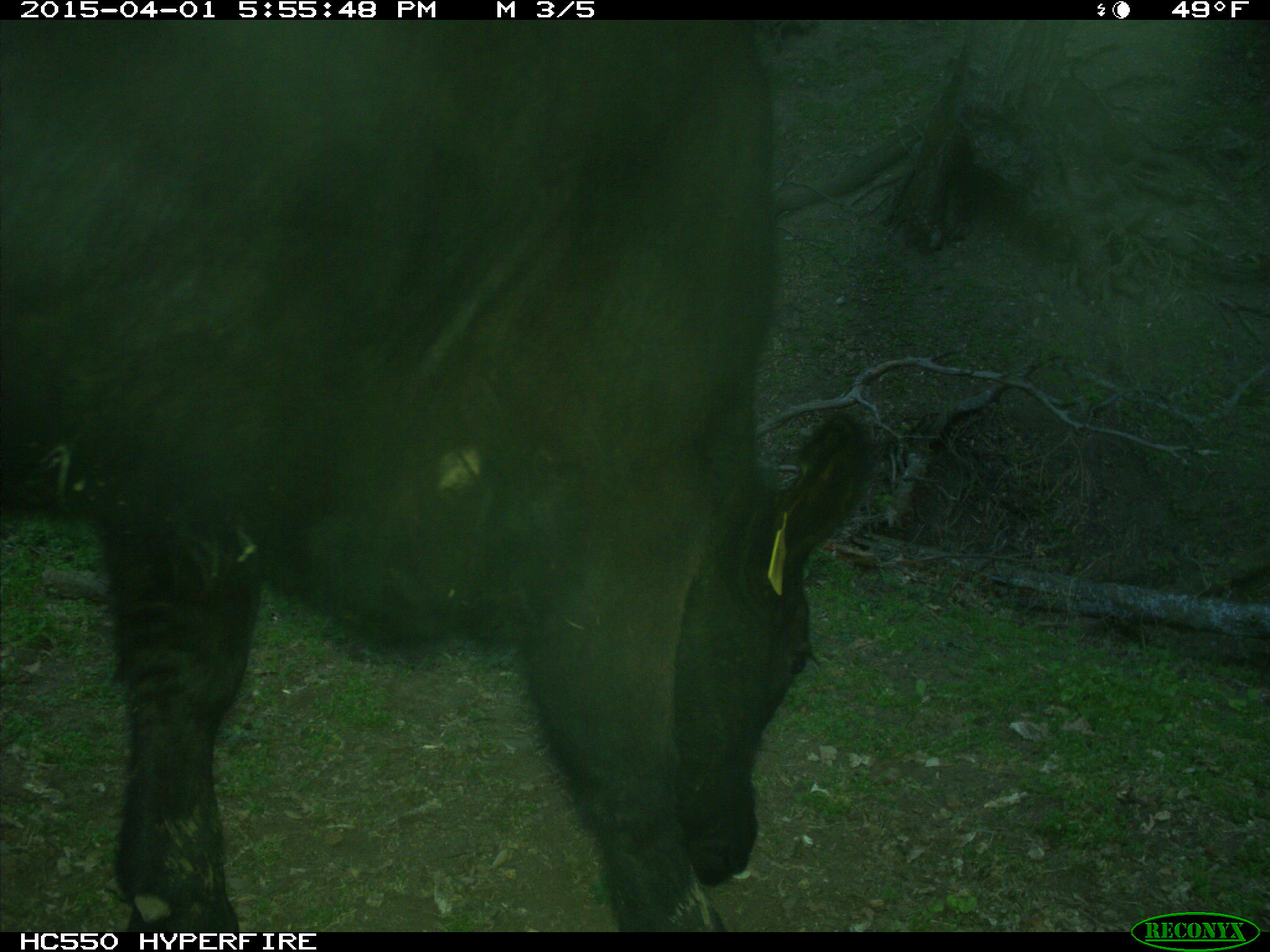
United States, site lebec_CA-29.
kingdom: Animalia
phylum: Chordata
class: Mammalia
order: Artiodactyla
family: Bovidae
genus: Bos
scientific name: Bos taurus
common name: domestic cow